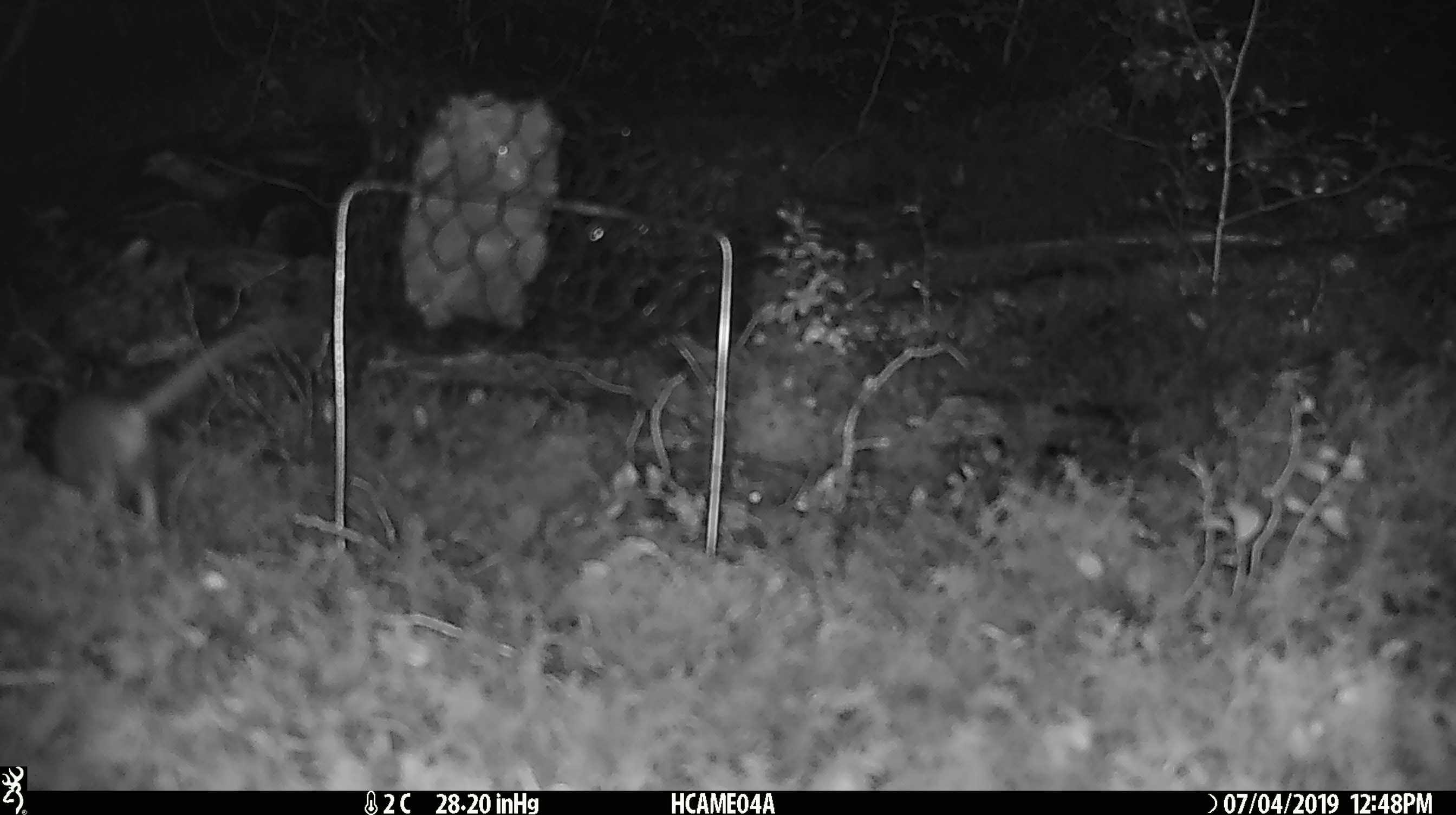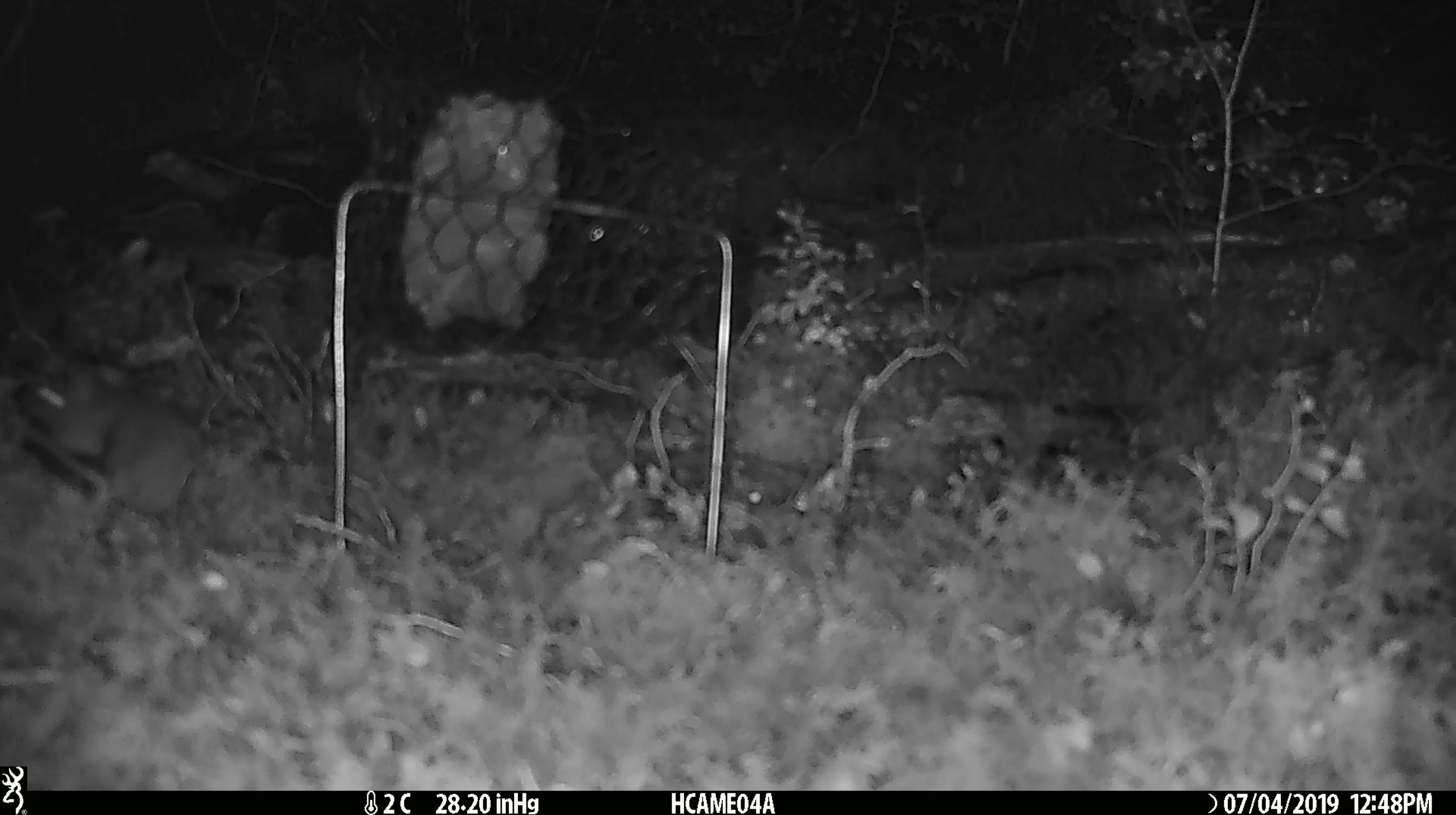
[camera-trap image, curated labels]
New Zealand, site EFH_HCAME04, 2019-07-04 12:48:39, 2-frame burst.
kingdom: Animalia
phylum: Chordata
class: Mammalia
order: Rodentia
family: Muridae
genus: Mus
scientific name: Mus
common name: mouse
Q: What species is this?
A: Mouse (Mus).